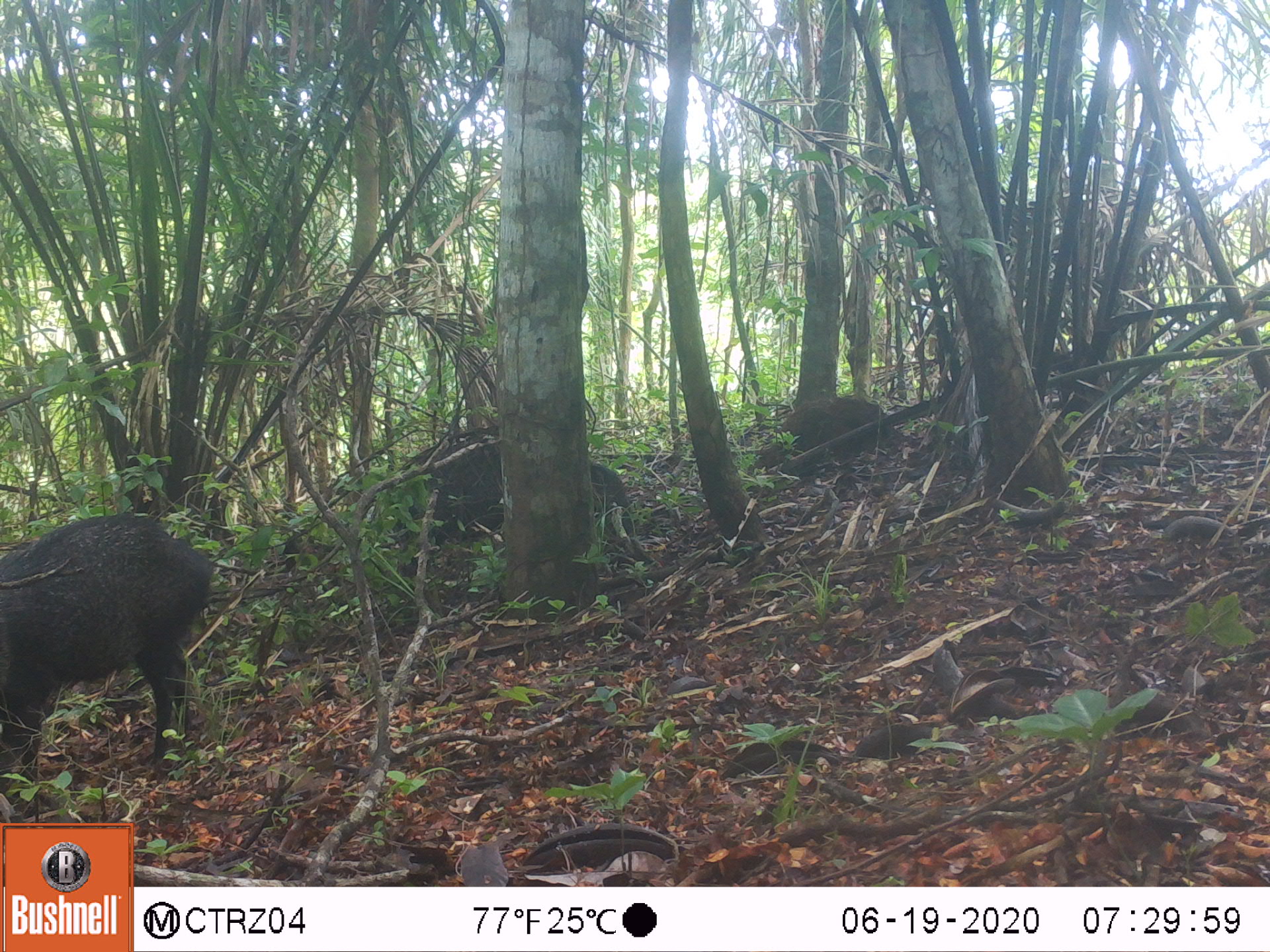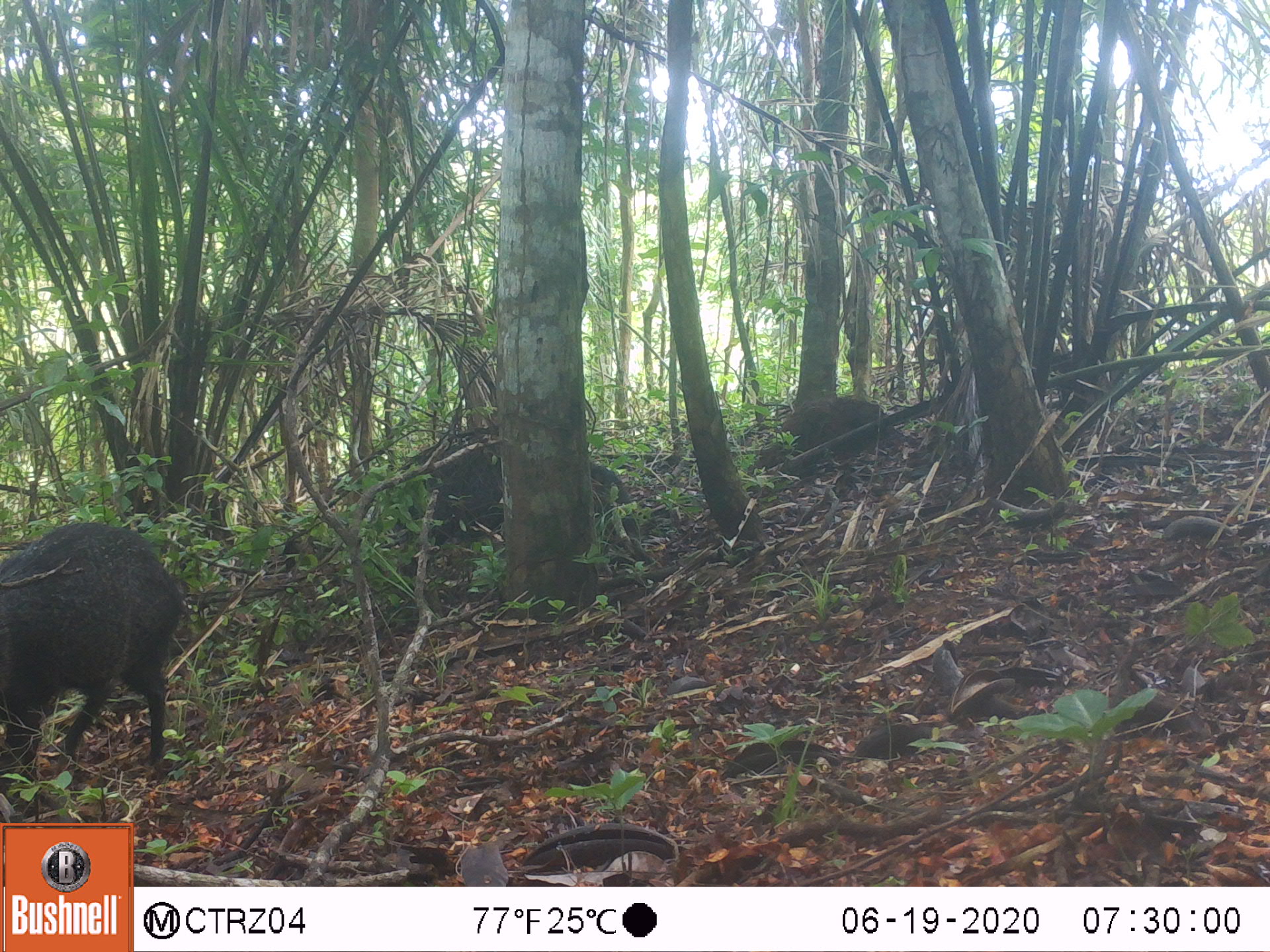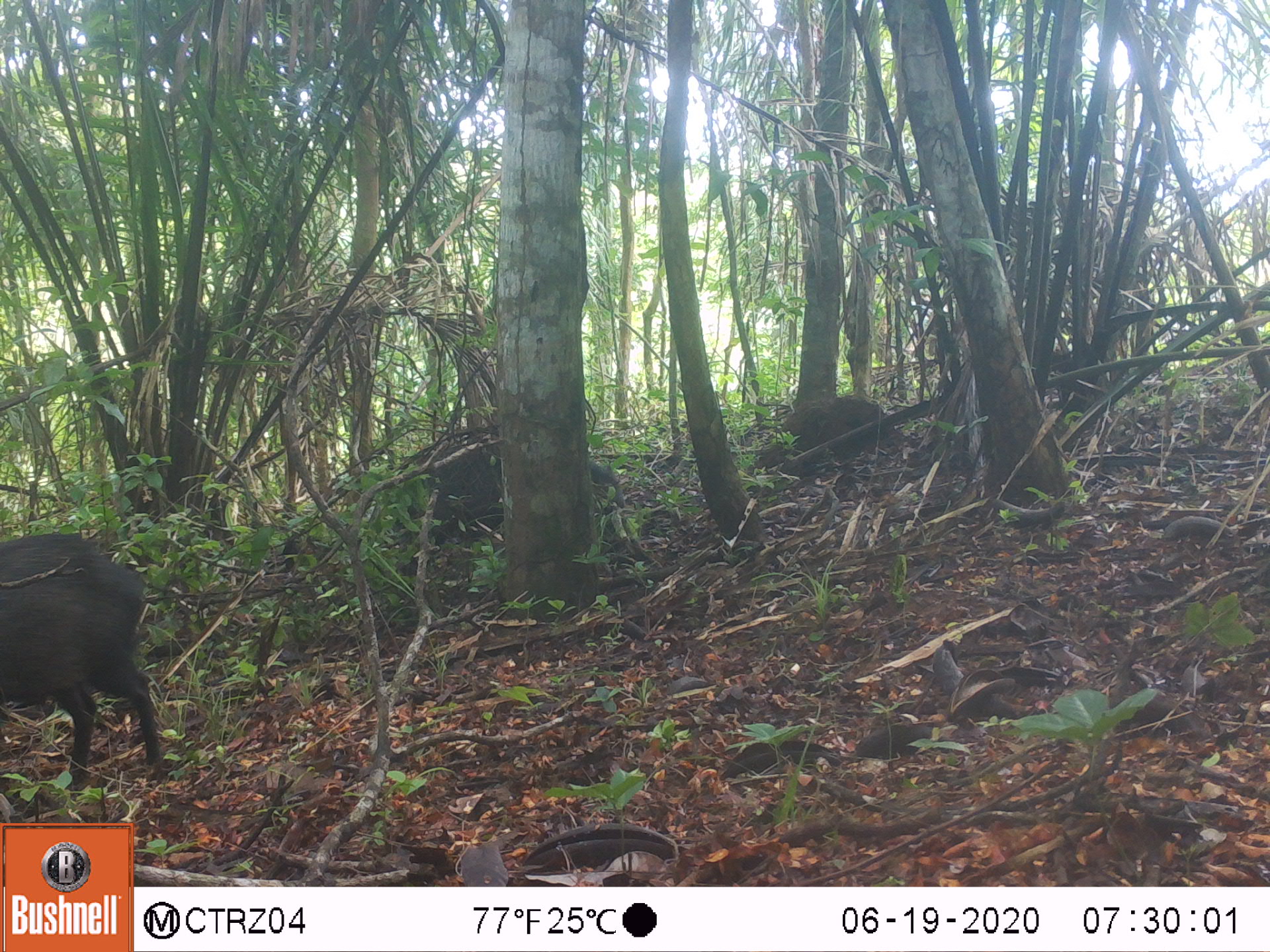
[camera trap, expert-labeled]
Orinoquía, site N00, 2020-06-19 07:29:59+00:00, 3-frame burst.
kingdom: Animalia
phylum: Chordata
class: Mammalia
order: Artiodactyla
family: Tayassuidae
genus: Pecari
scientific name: Pecari tajacu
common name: collared peccary